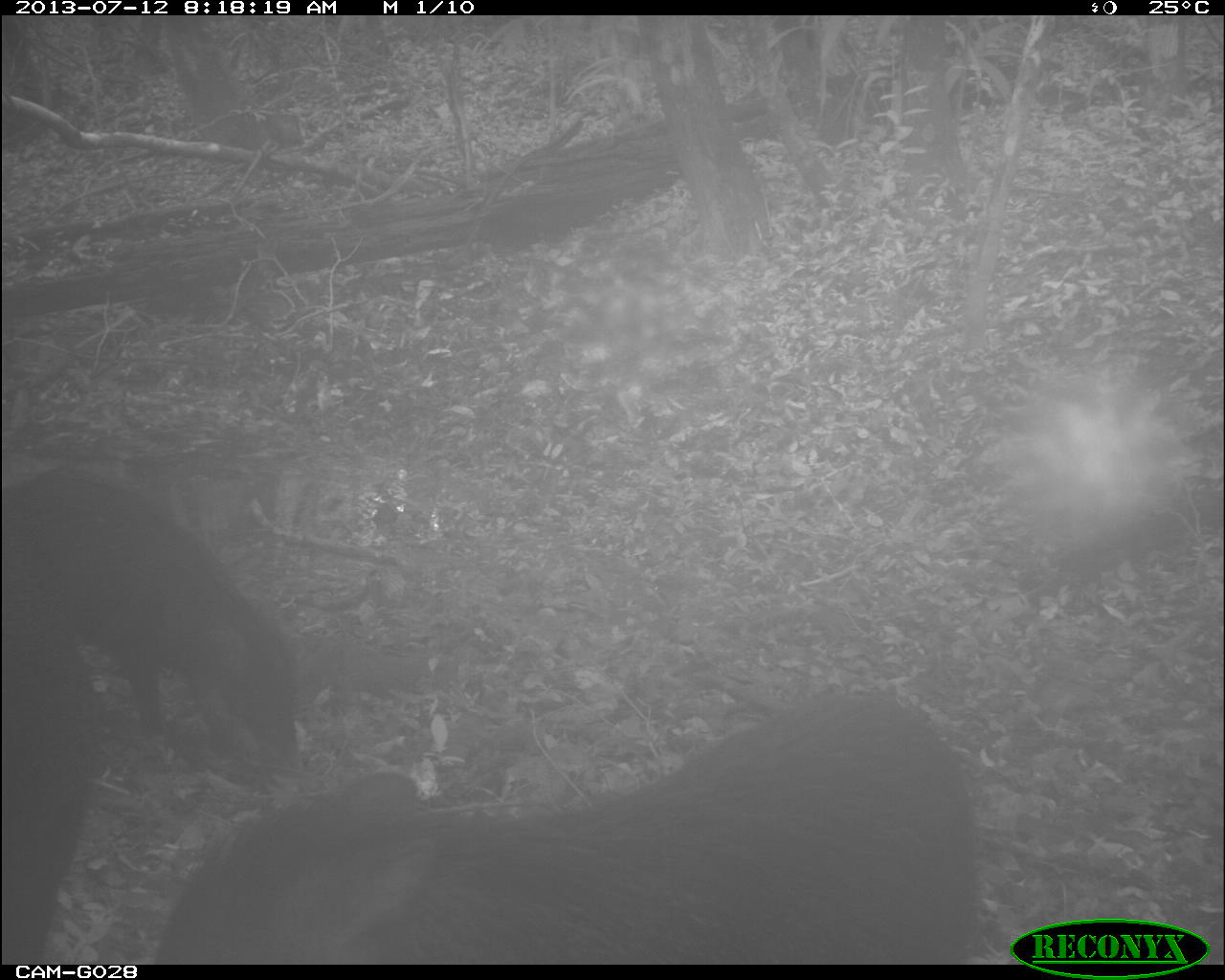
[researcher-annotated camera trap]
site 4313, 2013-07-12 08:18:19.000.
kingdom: Animalia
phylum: Chordata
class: Mammalia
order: Artiodactyla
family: Tayassuidae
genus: Tayassu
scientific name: Tayassu pecari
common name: white-lipped peccary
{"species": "Tayassu pecari (white-lipped peccary)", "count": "25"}